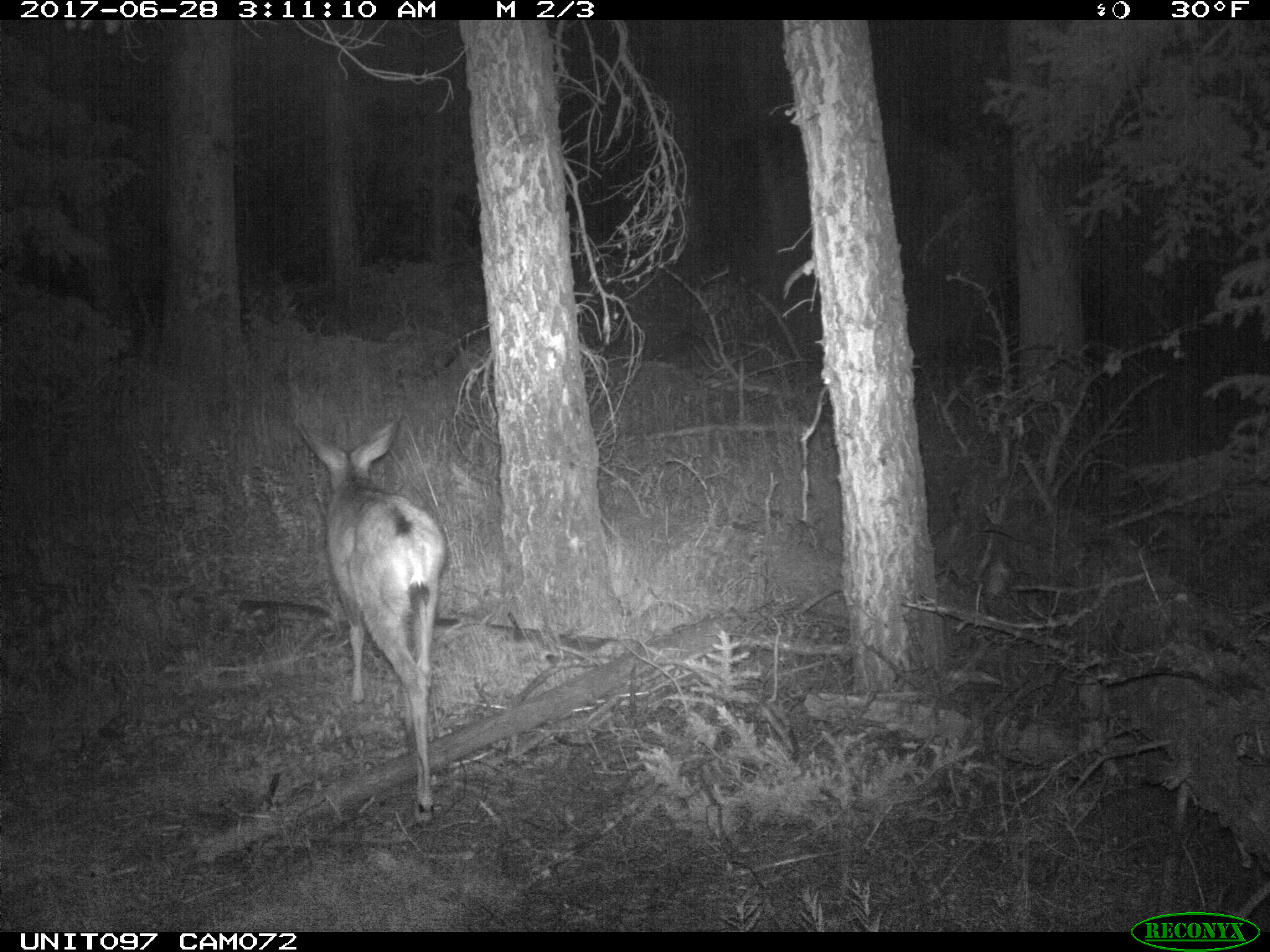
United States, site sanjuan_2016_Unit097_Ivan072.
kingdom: Animalia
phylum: Chordata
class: Mammalia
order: Artiodactyla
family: Cervidae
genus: Odocoileus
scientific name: Odocoileus hemionus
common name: mule deer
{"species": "Odocoileus hemionus (mule deer)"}